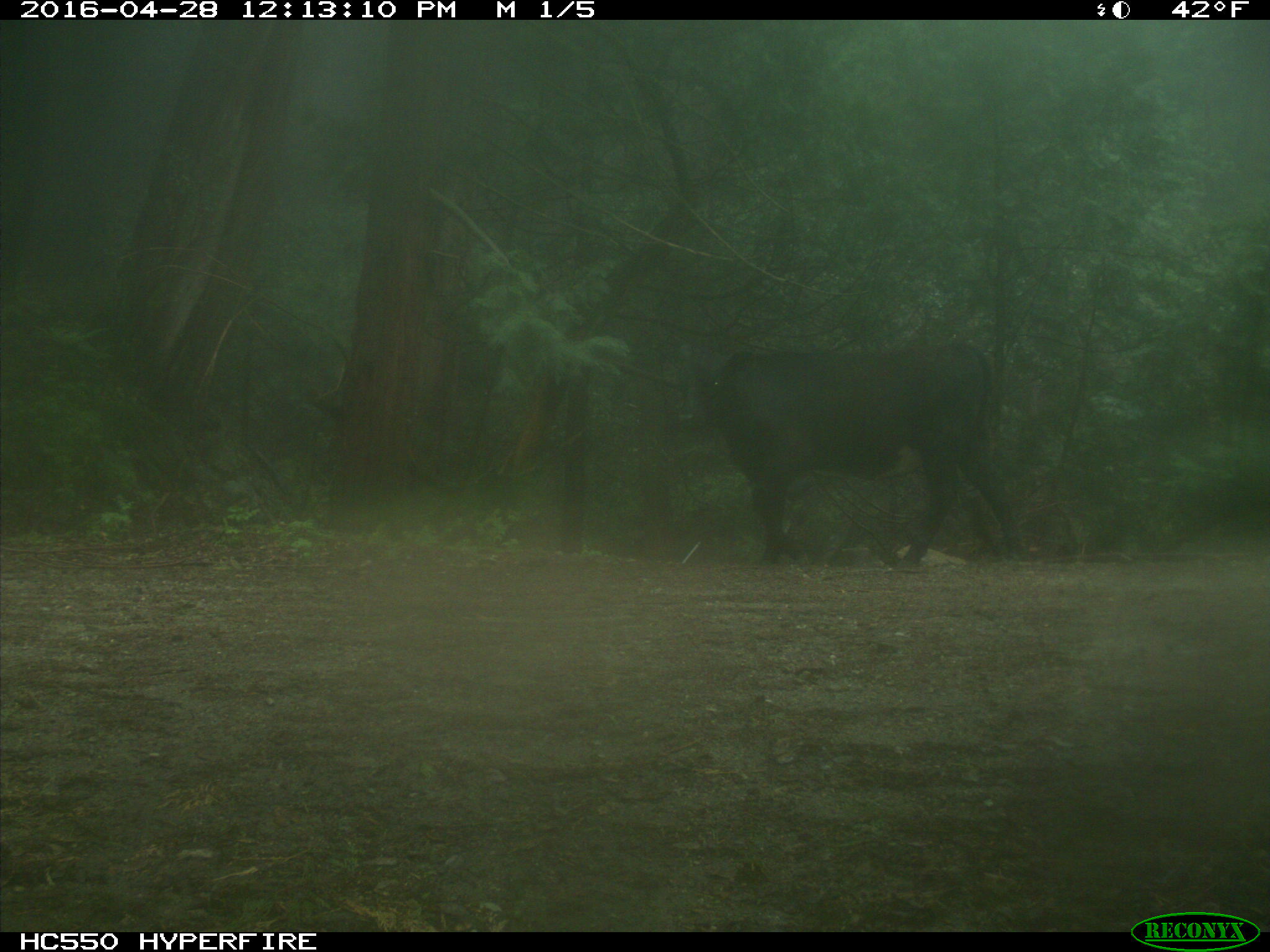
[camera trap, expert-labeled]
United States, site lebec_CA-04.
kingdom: Animalia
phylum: Chordata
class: Mammalia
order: Artiodactyla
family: Bovidae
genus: Bos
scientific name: Bos taurus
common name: domestic cow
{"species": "Bos taurus (domestic cow)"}